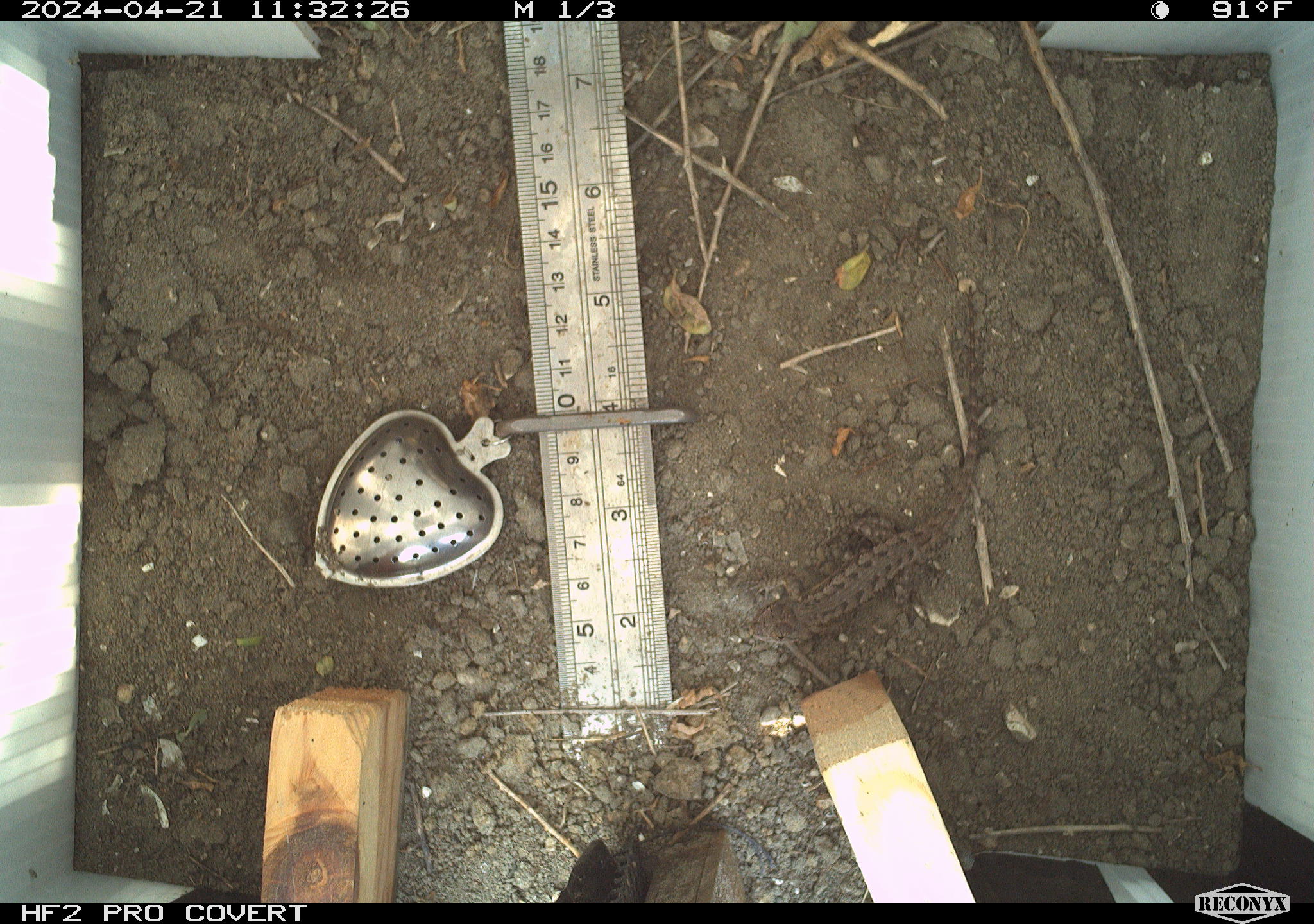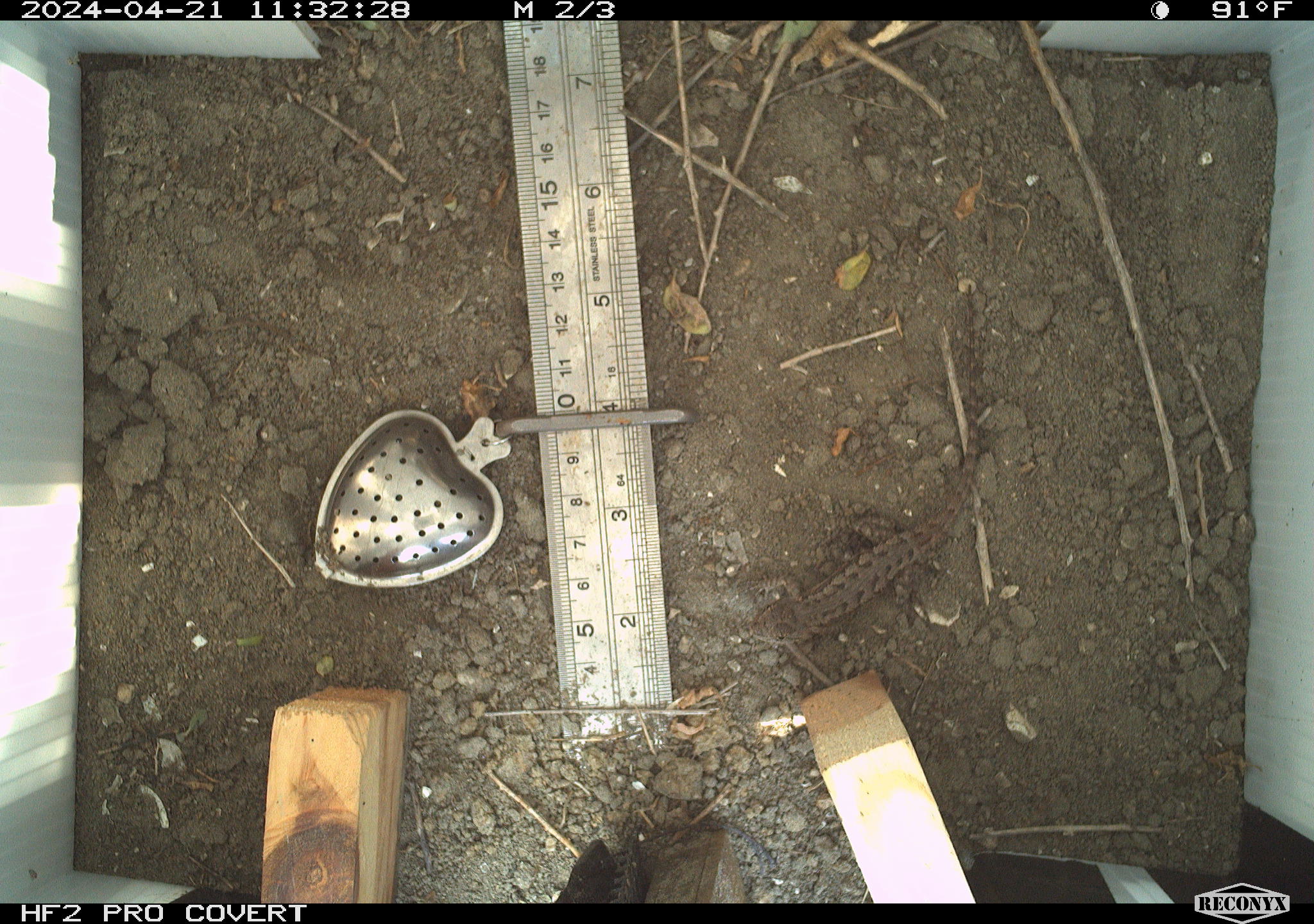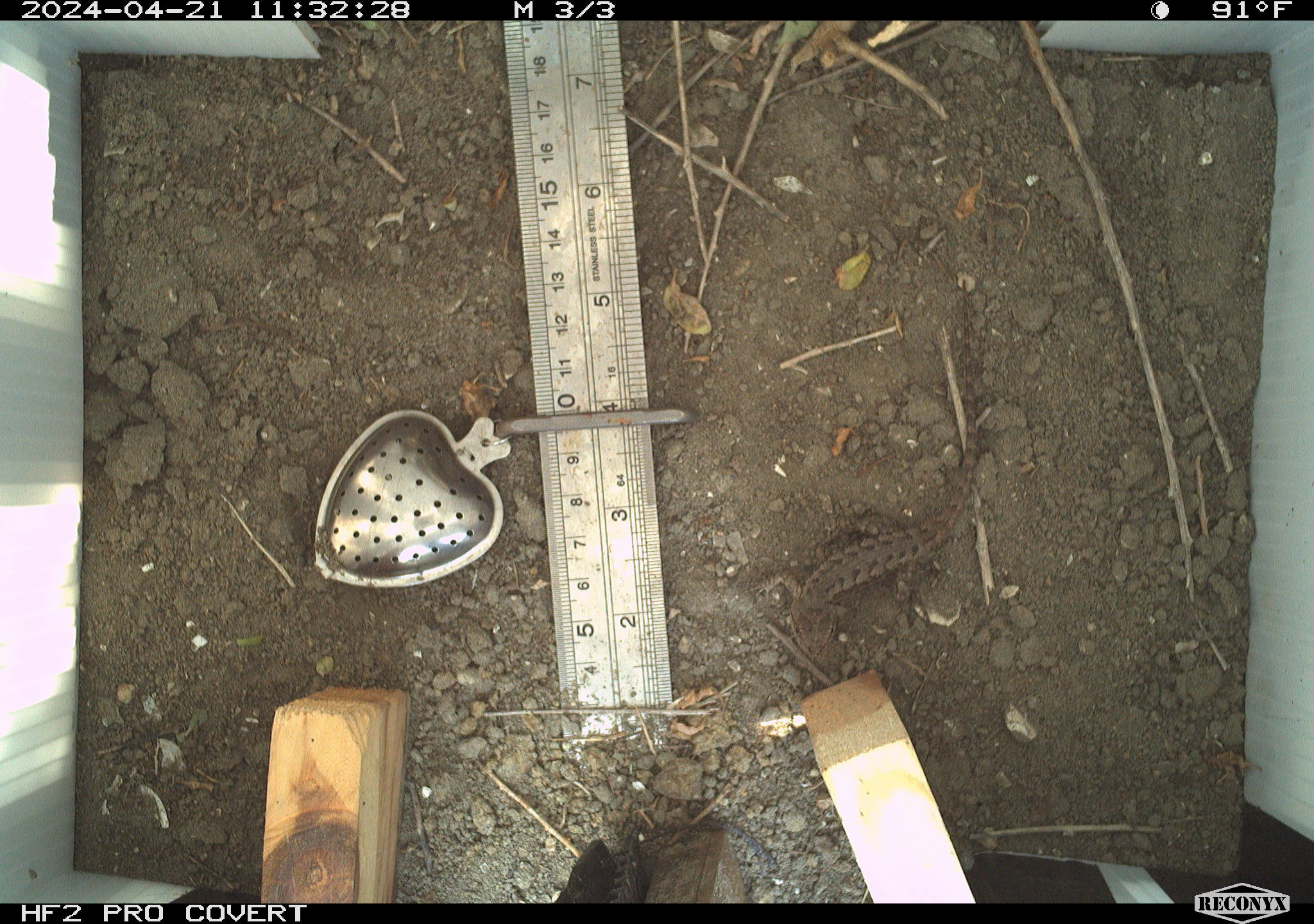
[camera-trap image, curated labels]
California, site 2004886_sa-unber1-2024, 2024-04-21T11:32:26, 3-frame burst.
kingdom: Animalia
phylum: Chordata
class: Reptilia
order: Squamata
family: Phrynosomatidae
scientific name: Phrynosomatidae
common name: phrynosomatid lizards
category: phrynosomatidae family